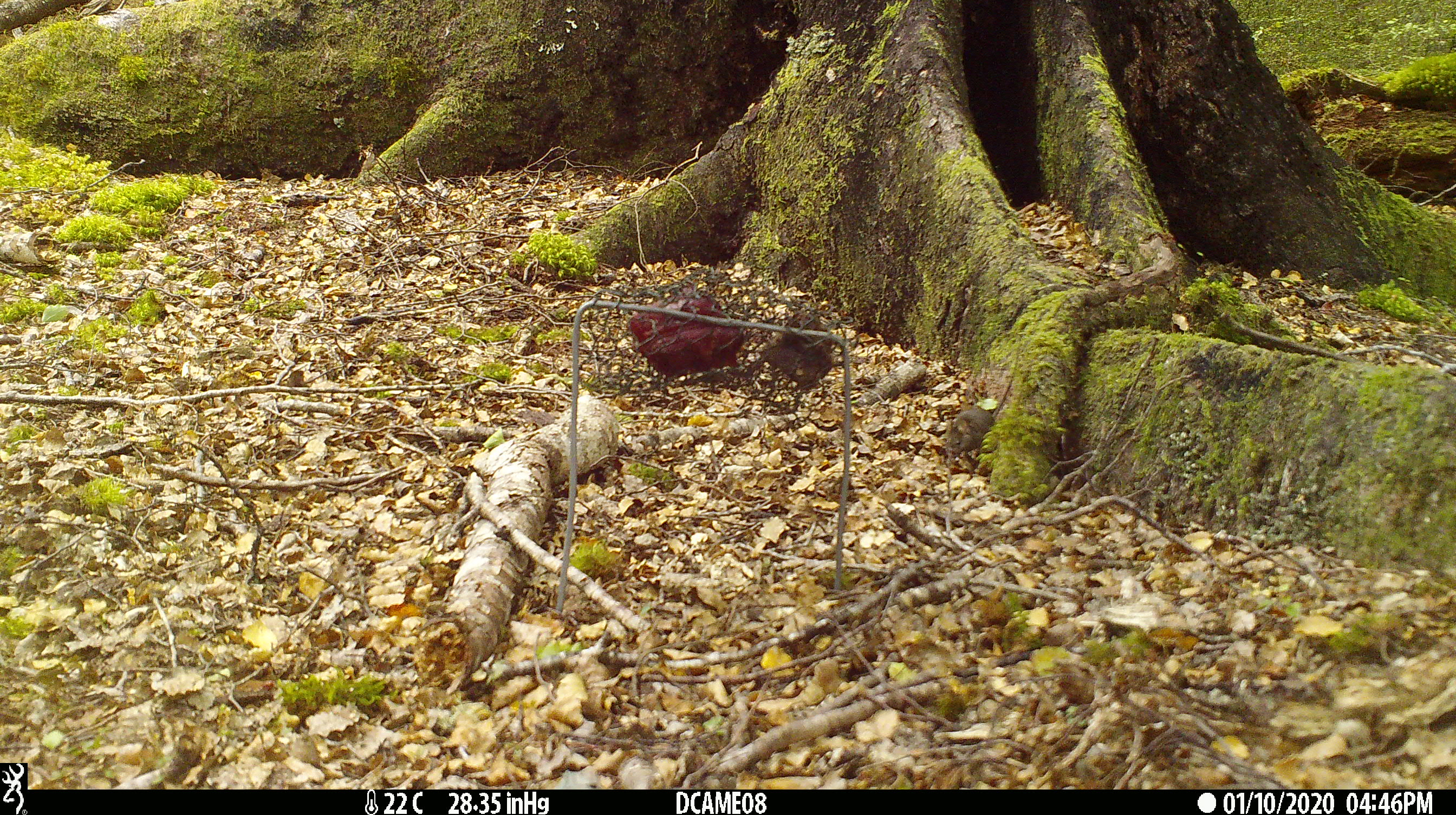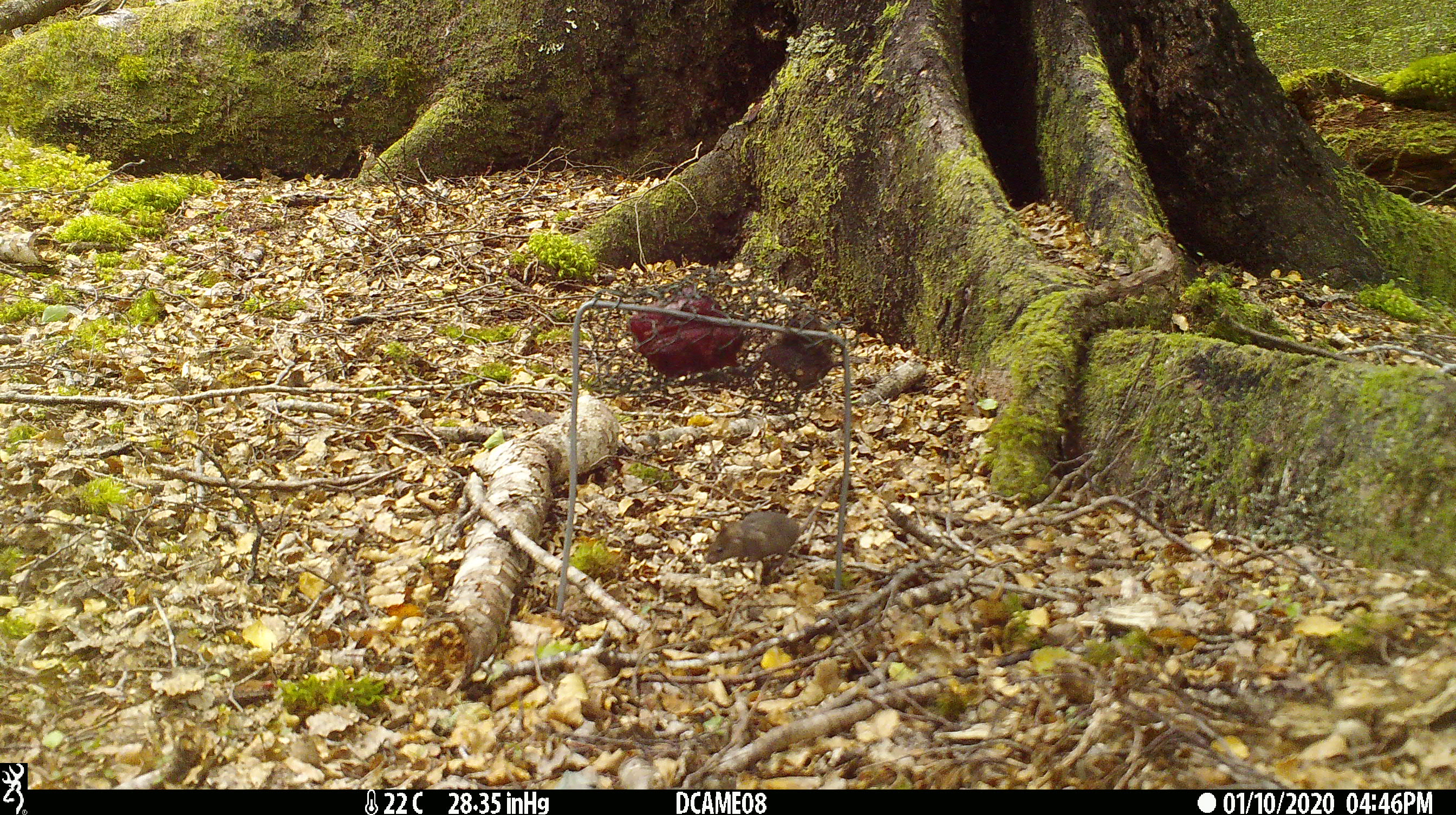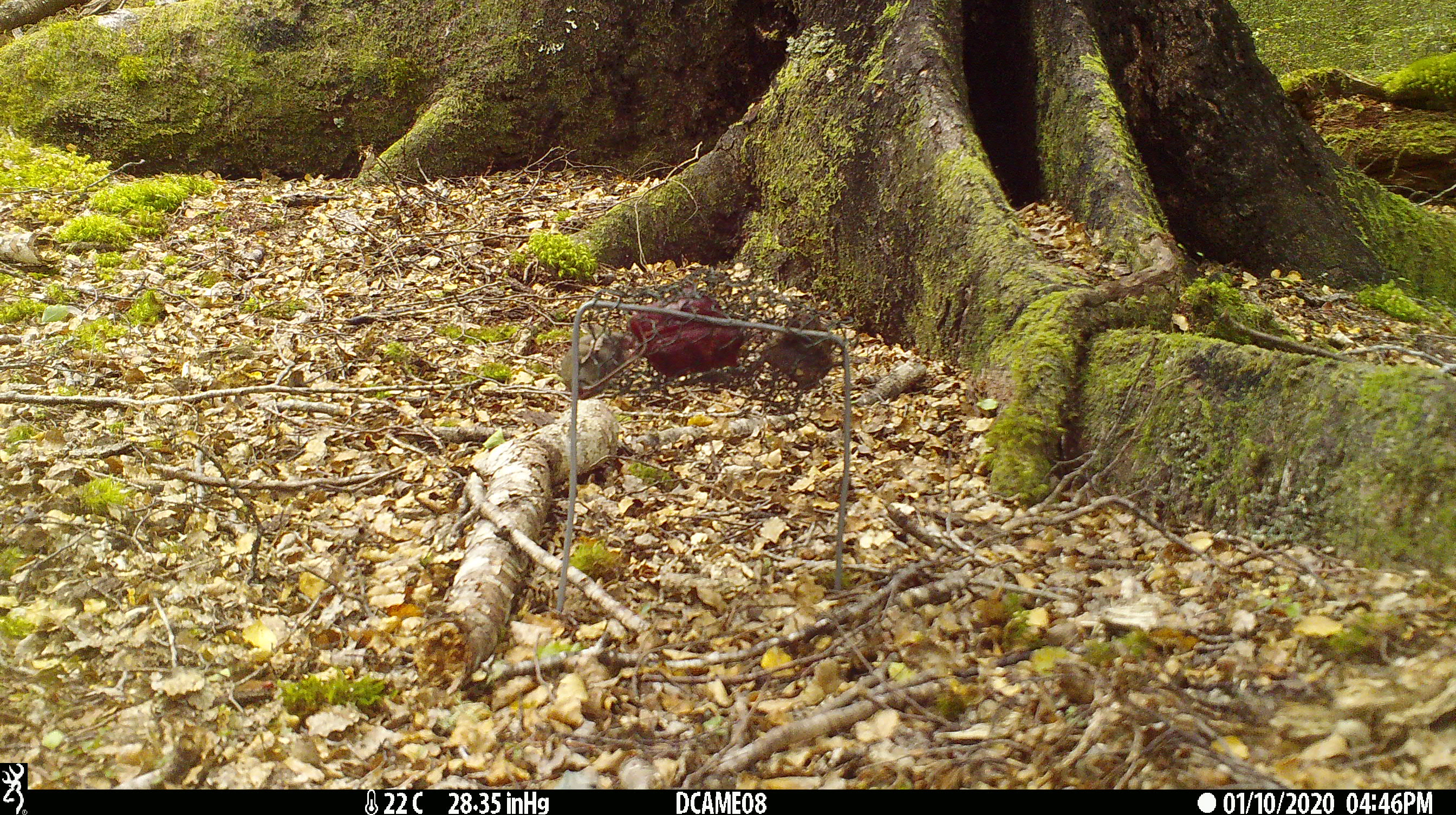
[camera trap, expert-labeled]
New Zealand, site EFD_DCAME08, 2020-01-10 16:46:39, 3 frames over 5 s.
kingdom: Animalia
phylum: Chordata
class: Mammalia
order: Rodentia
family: Muridae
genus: Mus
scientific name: Mus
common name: mouse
Mouse (Mus).